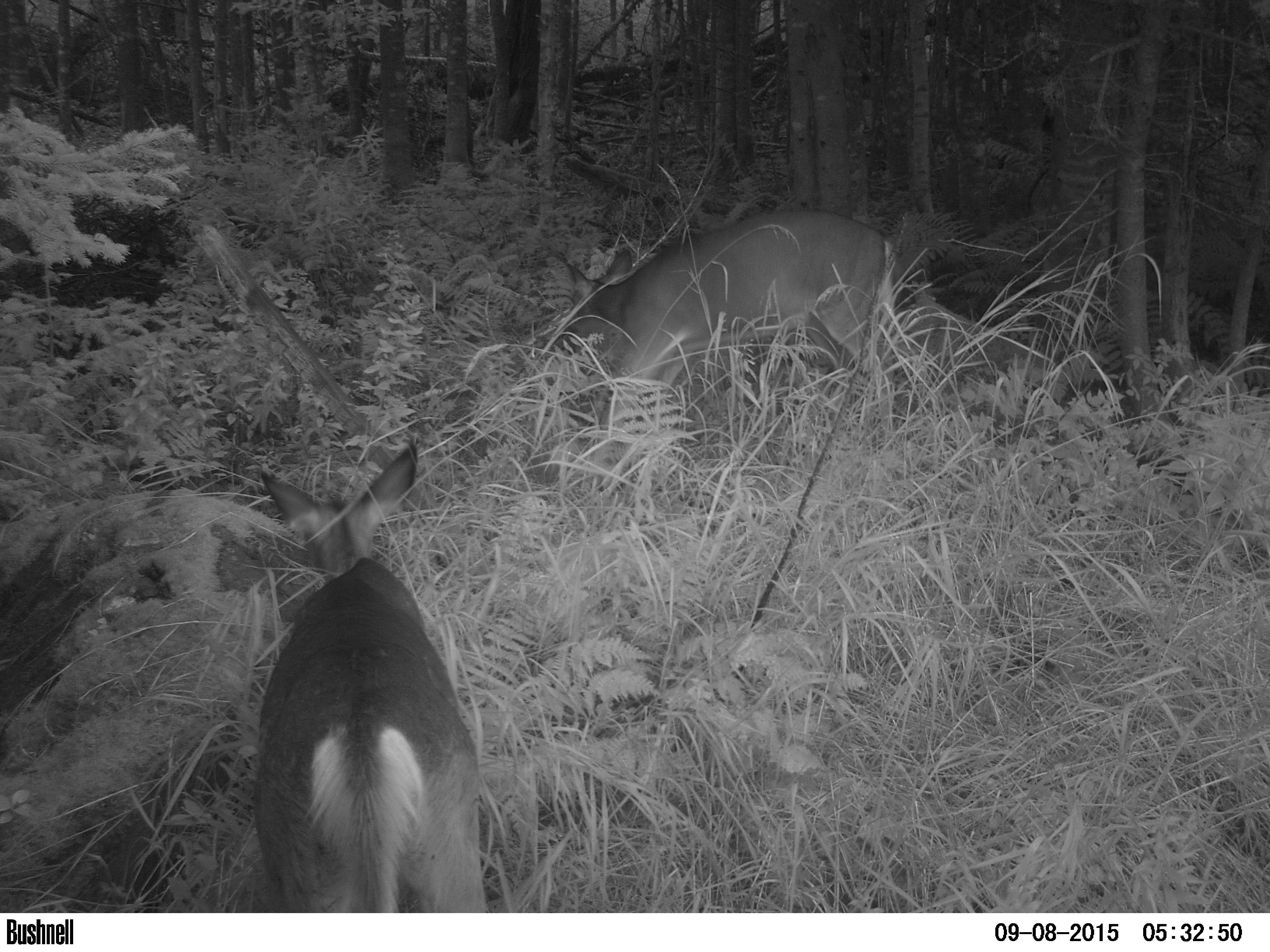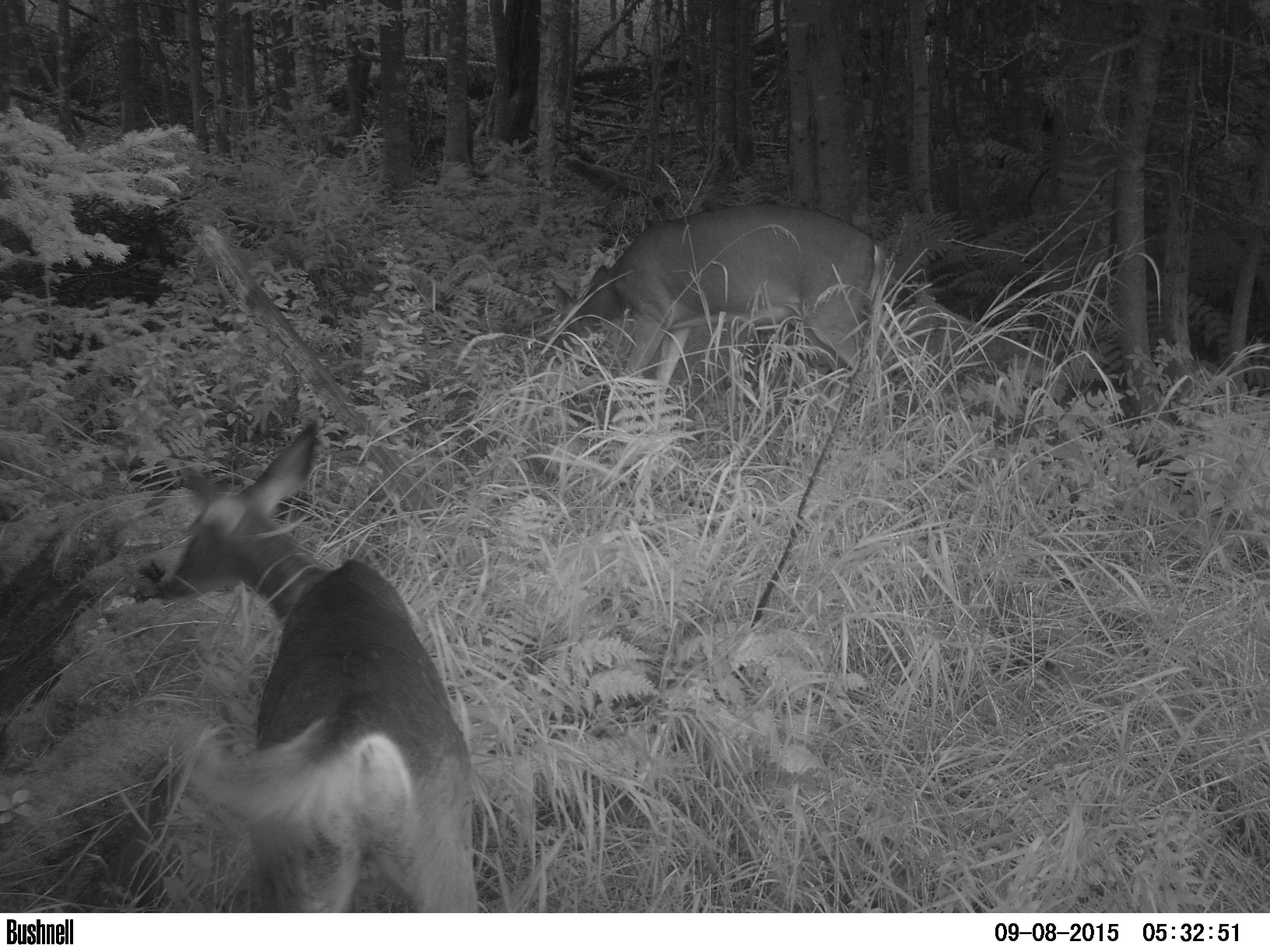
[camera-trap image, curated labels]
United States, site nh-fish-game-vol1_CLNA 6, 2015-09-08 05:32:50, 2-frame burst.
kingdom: Animalia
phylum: Chordata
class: Mammalia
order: Artiodactyla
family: Cervidae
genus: Odocoileus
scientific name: Odocoileus virginianus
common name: white-tailed deer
White-tailed deer (Odocoileus virginianus).